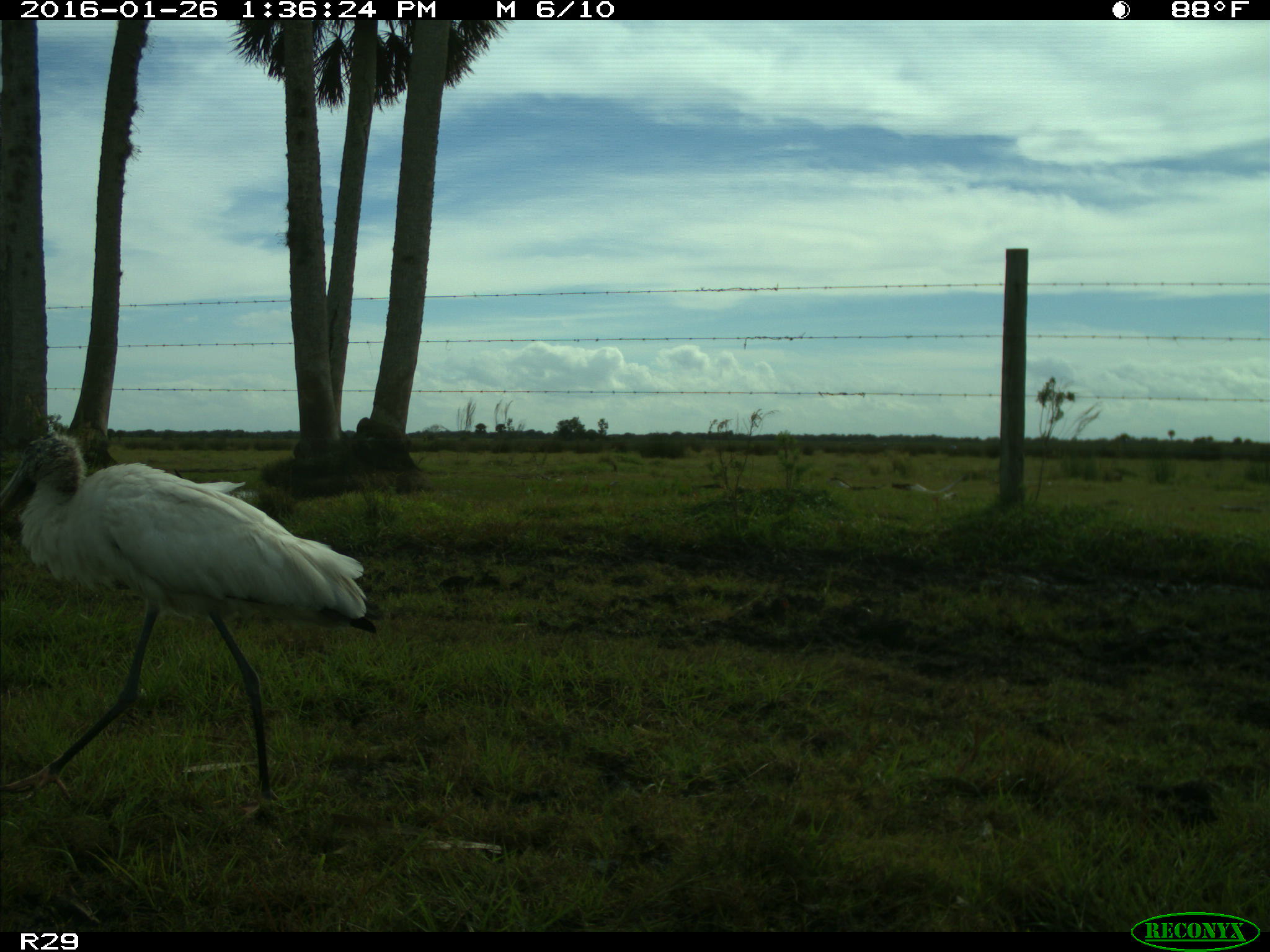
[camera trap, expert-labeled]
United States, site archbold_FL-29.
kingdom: Animalia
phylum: Chordata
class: Aves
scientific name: Aves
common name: birds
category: unidentified bird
Unidentified bird (birds) (Aves).